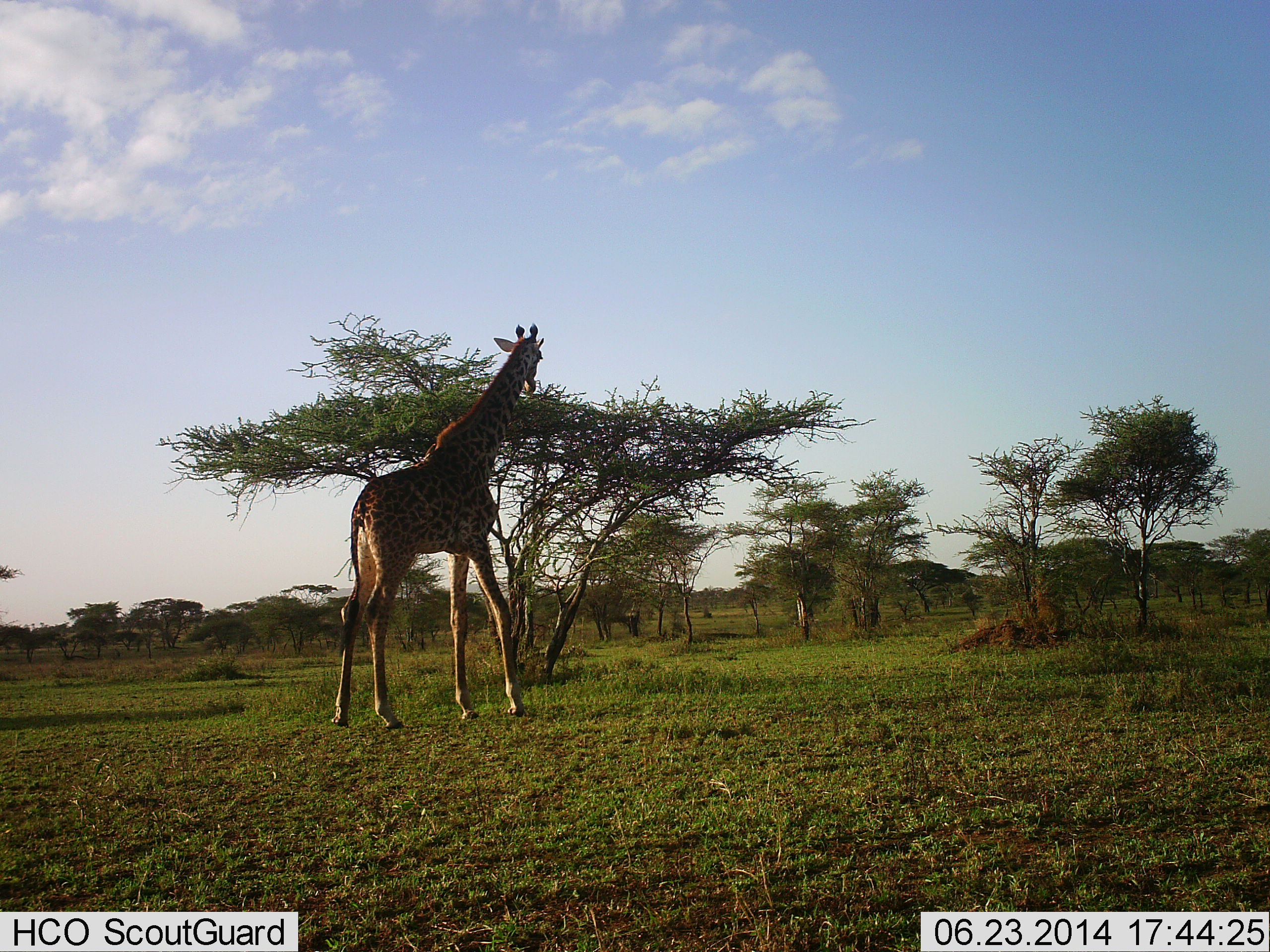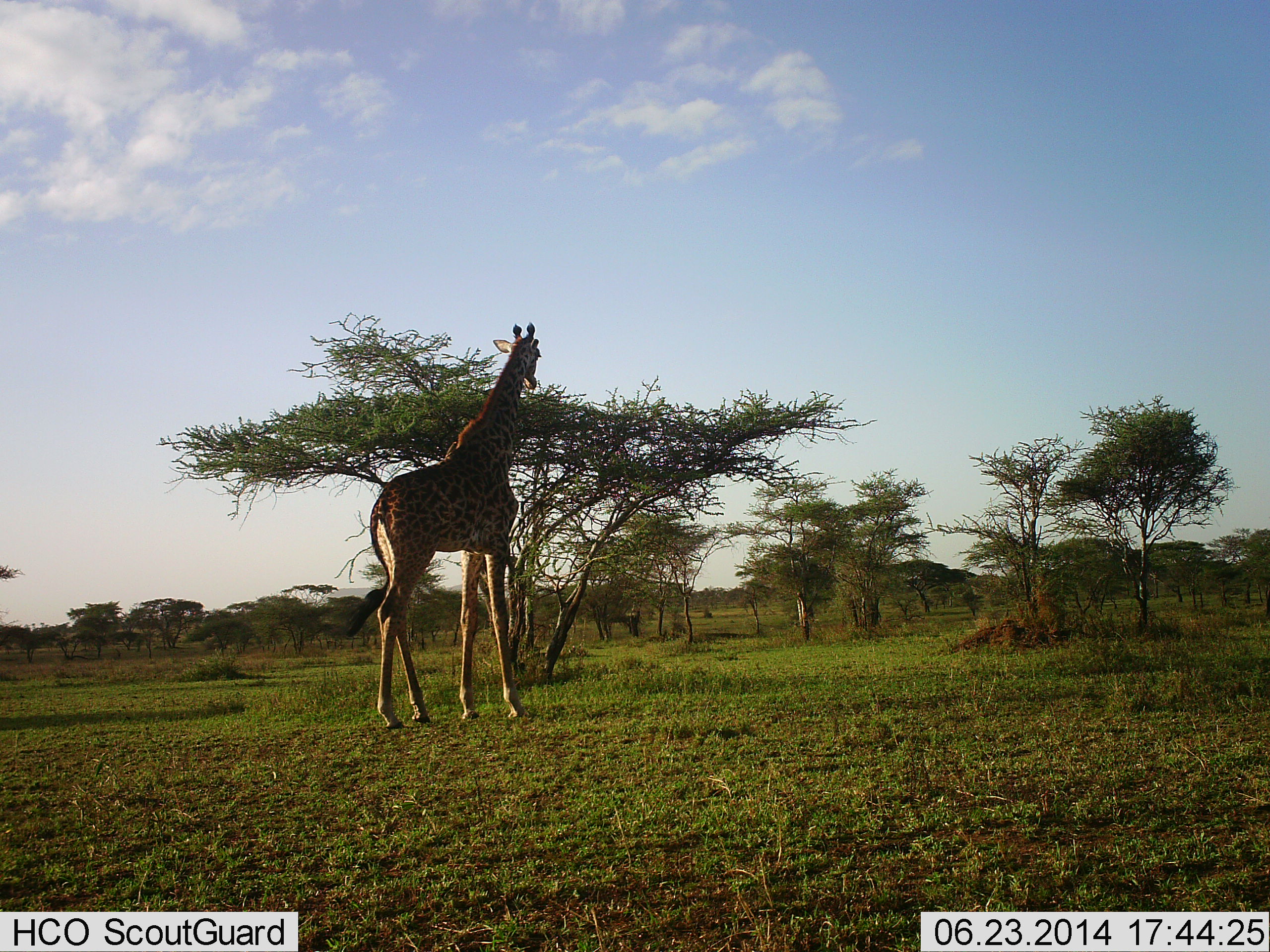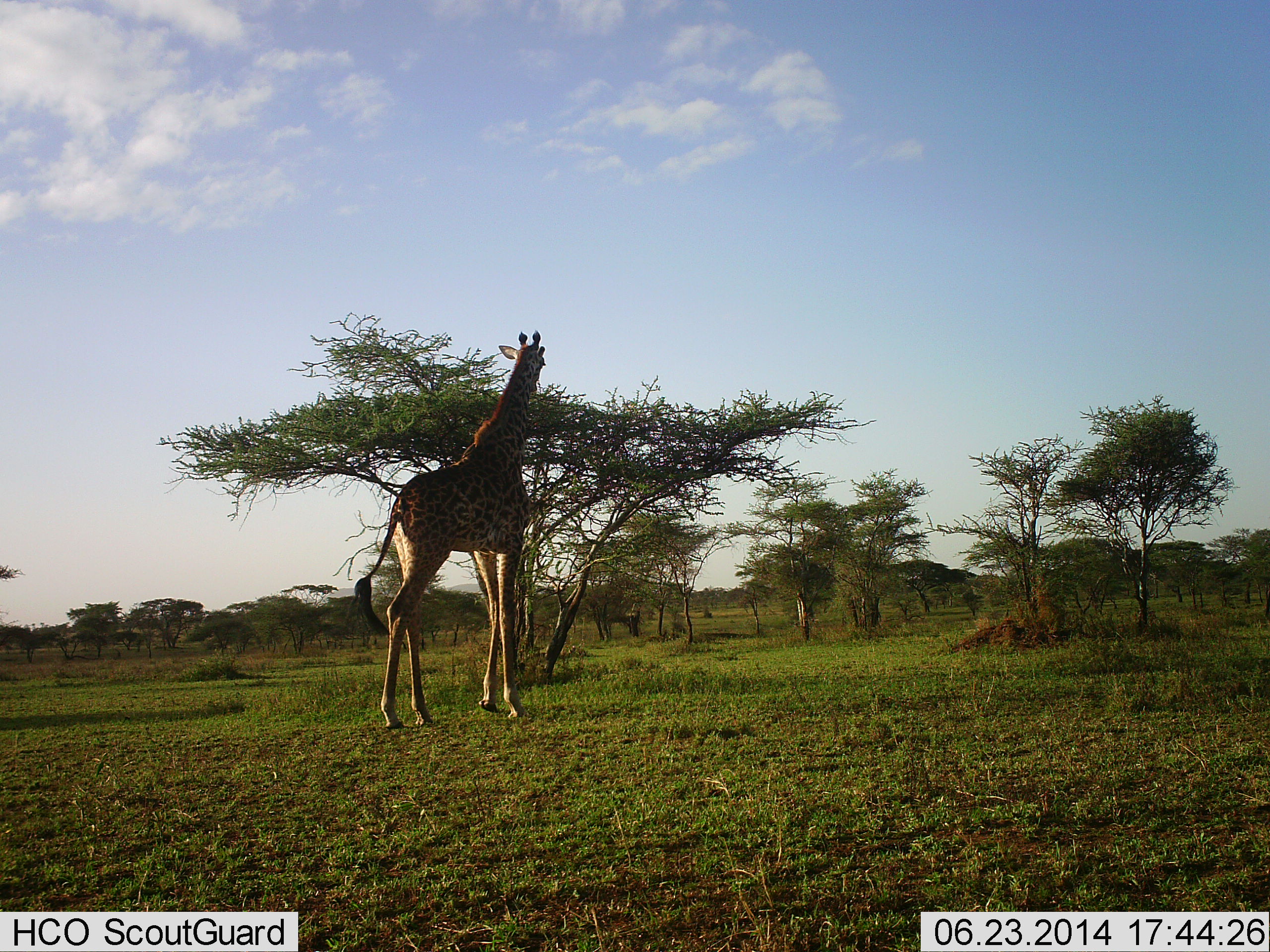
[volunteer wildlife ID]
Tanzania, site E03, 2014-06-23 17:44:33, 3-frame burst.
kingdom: Animalia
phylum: Chordata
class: Mammalia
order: Artiodactyla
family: Giraffidae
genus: Giraffa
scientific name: Giraffa camelopardalis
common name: giraffe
Giraffe (Giraffa camelopardalis), count 1. Behavior (volunteer vote fractions): standing 20%, resting 0%, moving 30%, interacting 0%. Young present (vote fraction): 0%. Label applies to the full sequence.